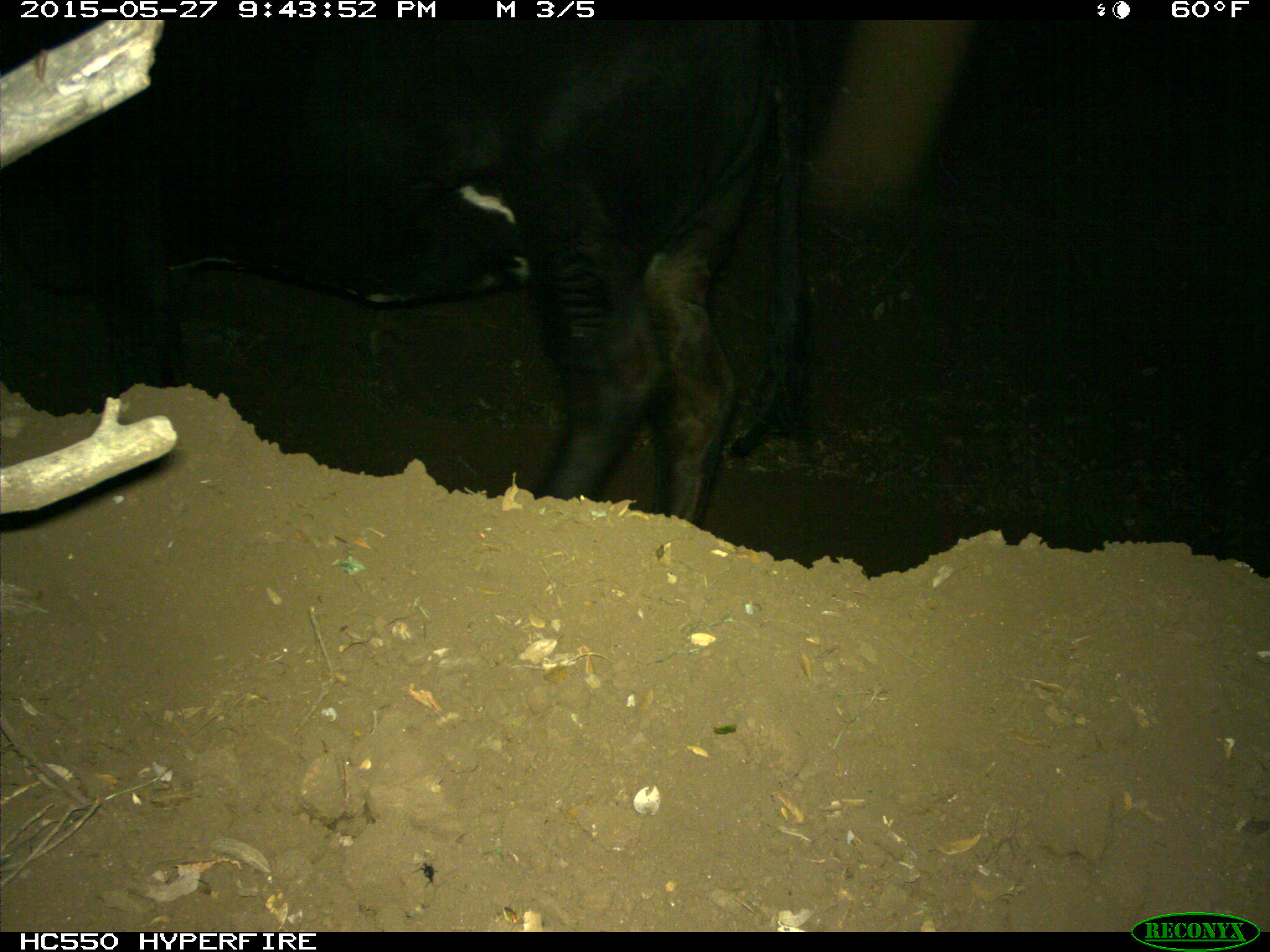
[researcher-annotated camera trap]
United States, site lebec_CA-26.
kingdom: Animalia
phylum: Chordata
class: Mammalia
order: Artiodactyla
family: Bovidae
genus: Bos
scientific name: Bos taurus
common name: domestic cow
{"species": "Bos taurus (domestic cow)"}